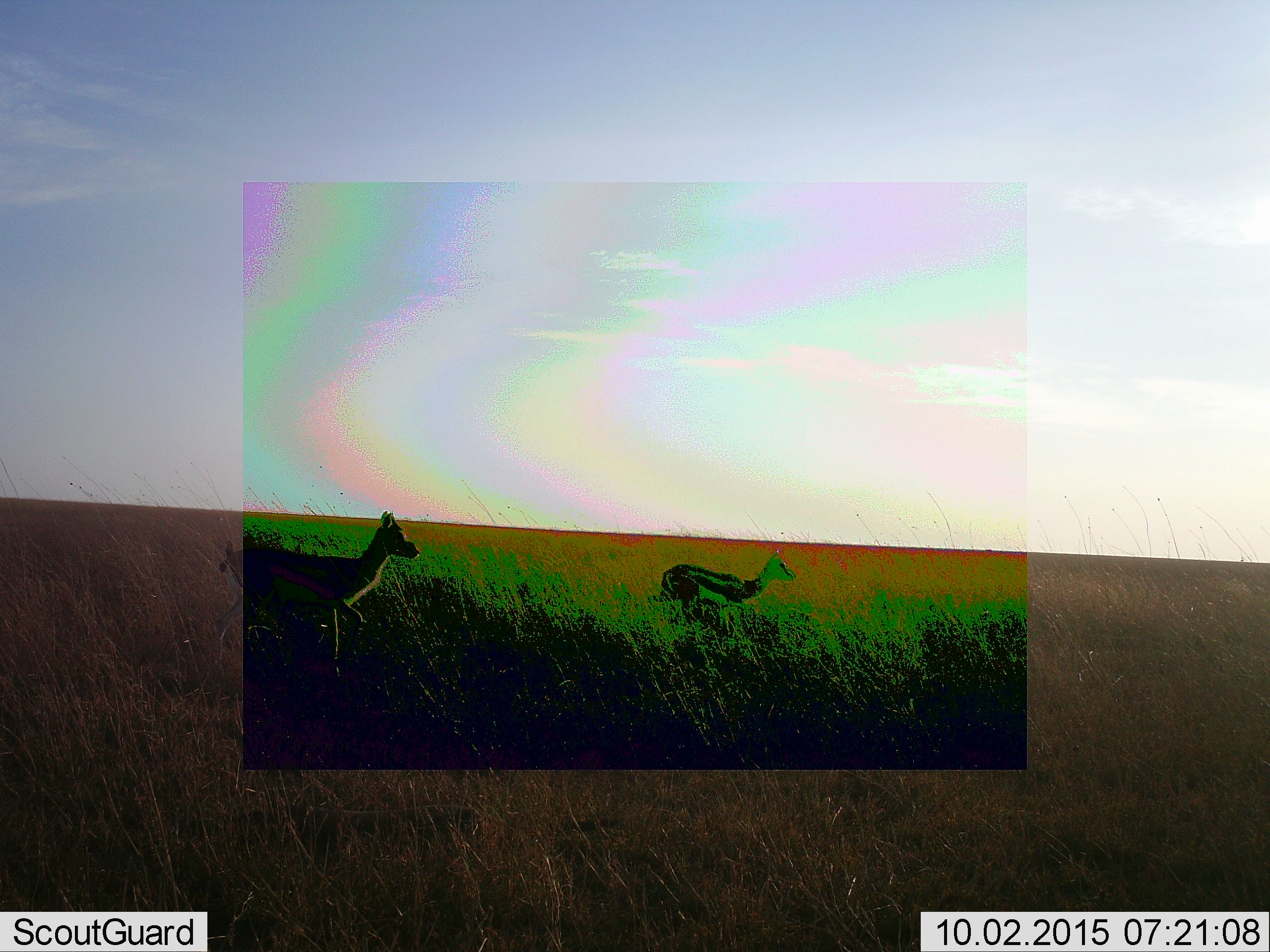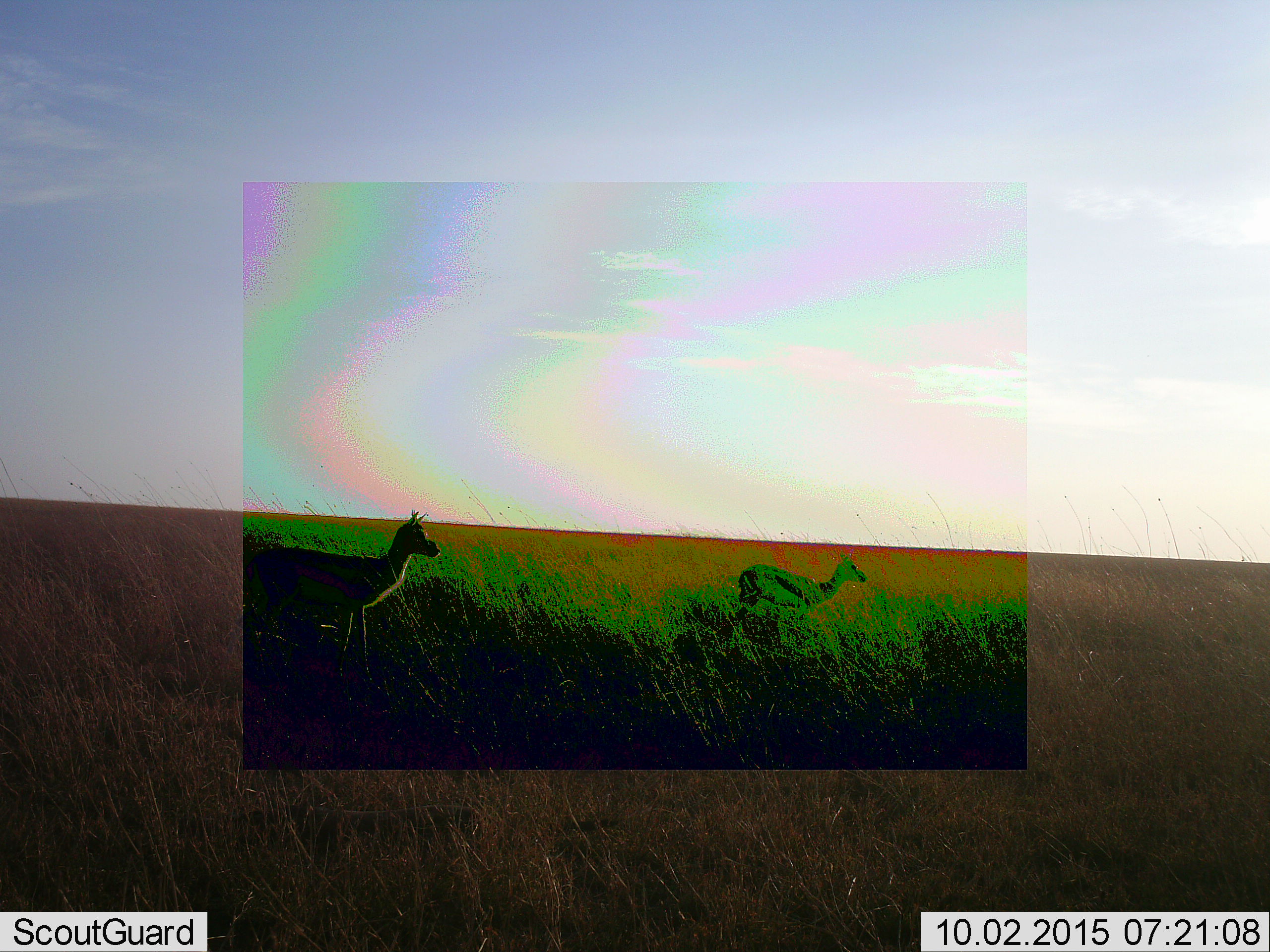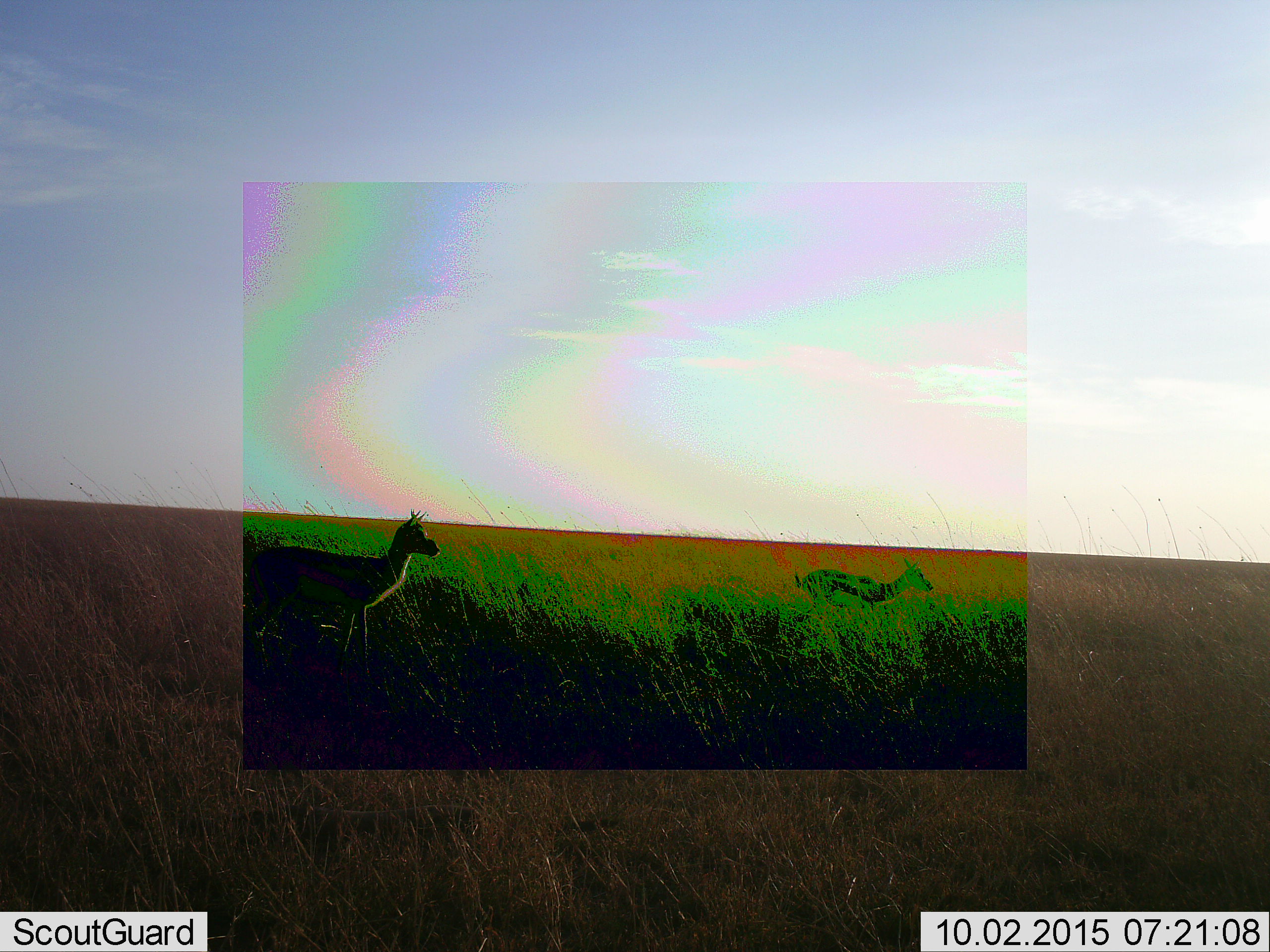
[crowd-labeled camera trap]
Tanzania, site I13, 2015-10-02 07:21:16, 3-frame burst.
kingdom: Animalia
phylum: Chordata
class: Mammalia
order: Artiodactyla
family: Bovidae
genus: Eudorcas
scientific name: Eudorcas thomsonii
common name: thomson's gazelle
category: gazellethomsons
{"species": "gazellethomsons (thomson's gazelle) (Eudorcas thomsonii)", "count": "2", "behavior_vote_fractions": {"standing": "50%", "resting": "0%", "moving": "70%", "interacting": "0%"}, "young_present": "0%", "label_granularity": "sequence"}